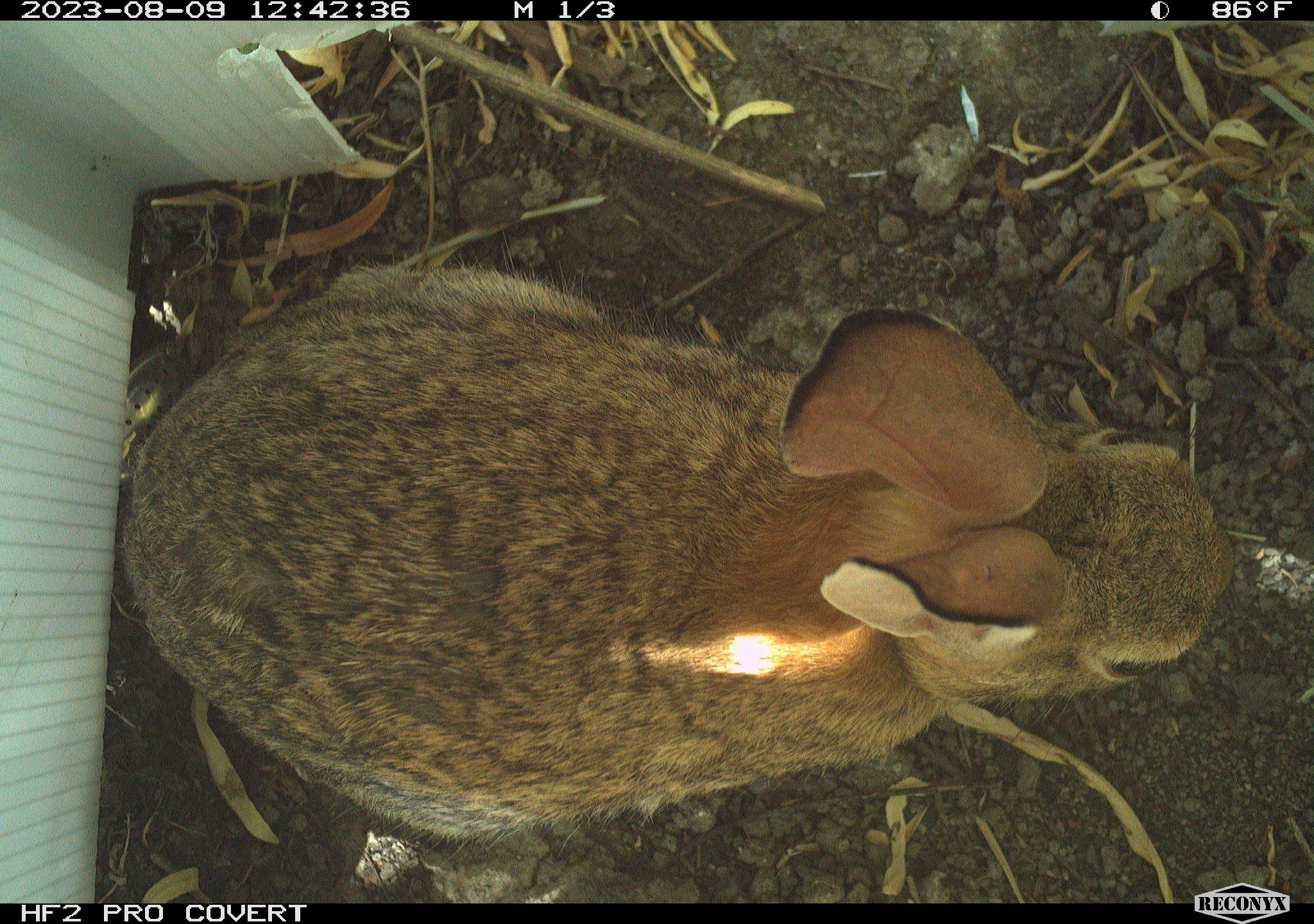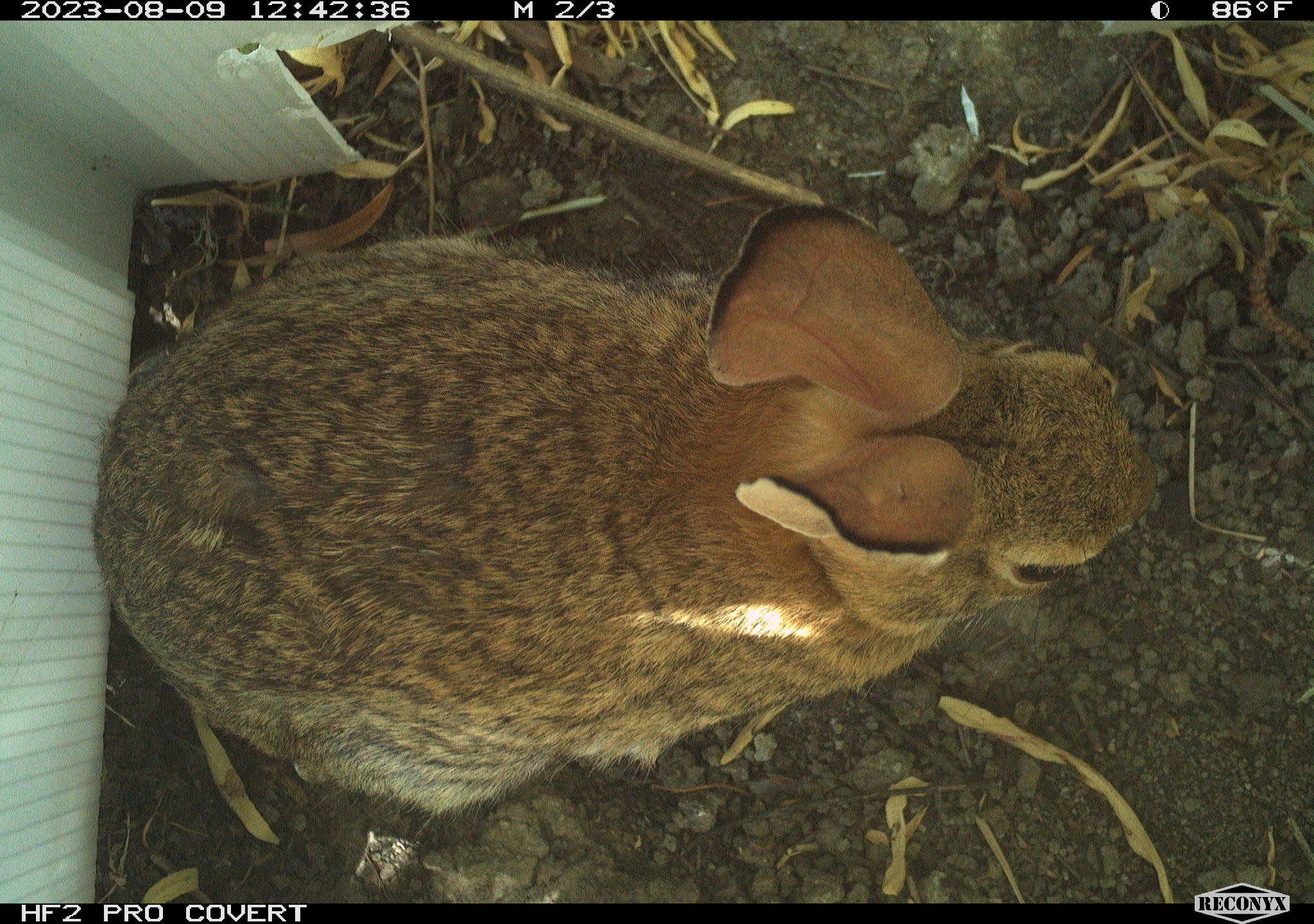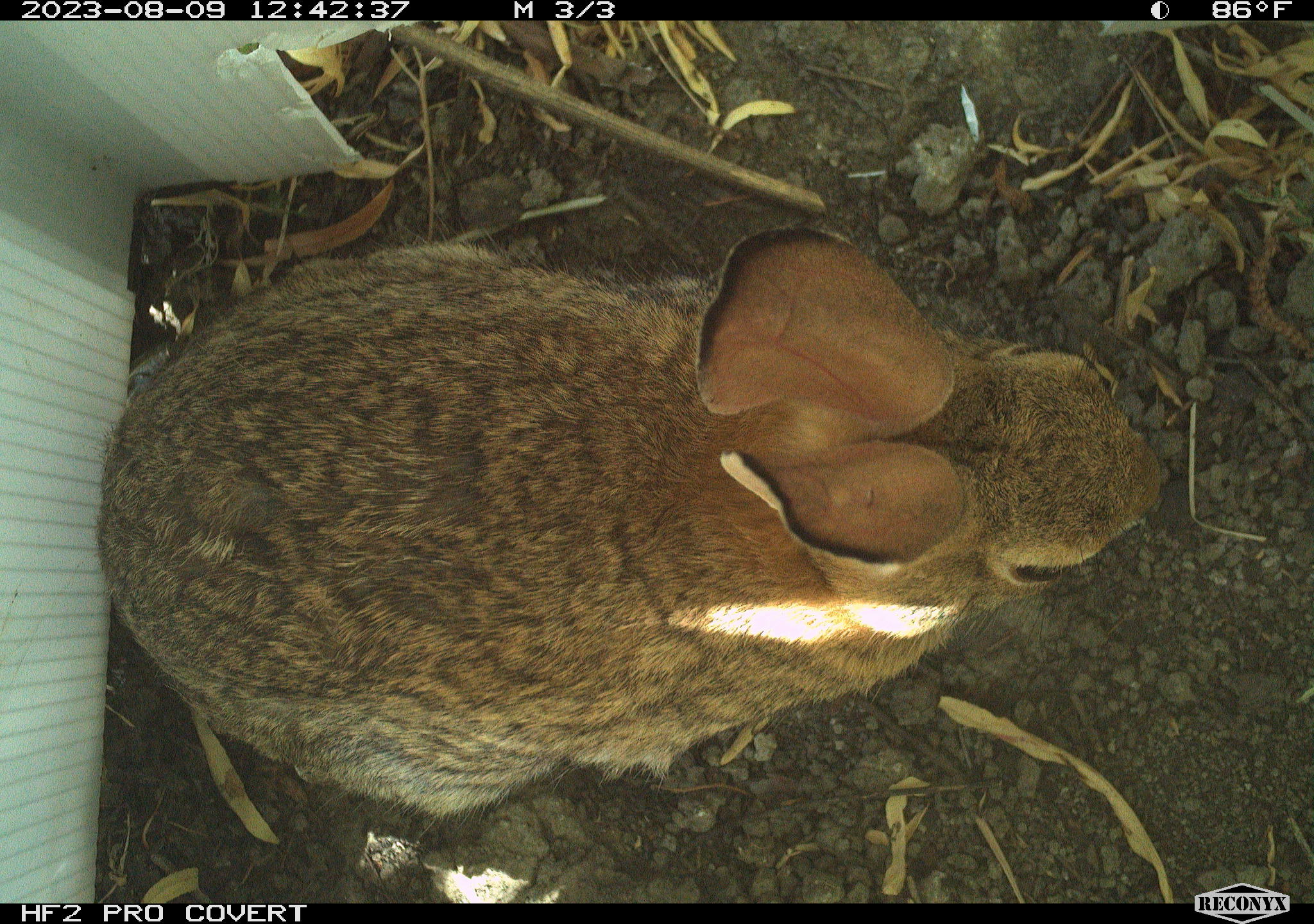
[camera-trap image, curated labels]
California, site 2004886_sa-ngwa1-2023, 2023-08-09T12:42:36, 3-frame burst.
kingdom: Animalia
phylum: Chordata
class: Mammalia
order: Lagomorpha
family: Leporidae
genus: Sylvilagus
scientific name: Sylvilagus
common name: cottontail rabbits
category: sylvilagus species